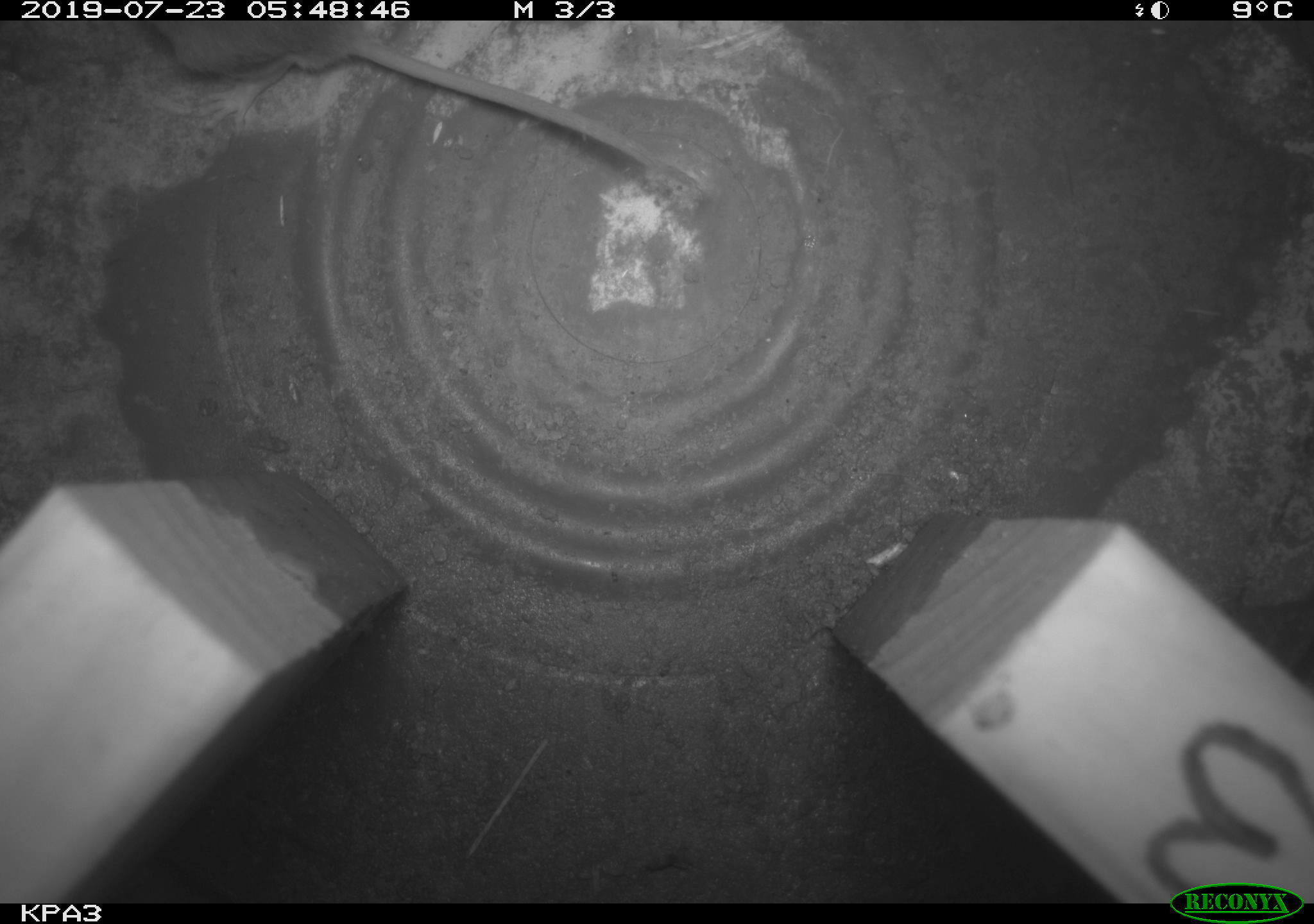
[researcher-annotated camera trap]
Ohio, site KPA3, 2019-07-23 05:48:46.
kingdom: Animalia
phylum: Chordata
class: Mammalia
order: Rodentia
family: Cricetidae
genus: Peromyscus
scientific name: Peromyscus leucopus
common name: white-footed mouse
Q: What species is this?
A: White-footed mouse (Peromyscus leucopus).